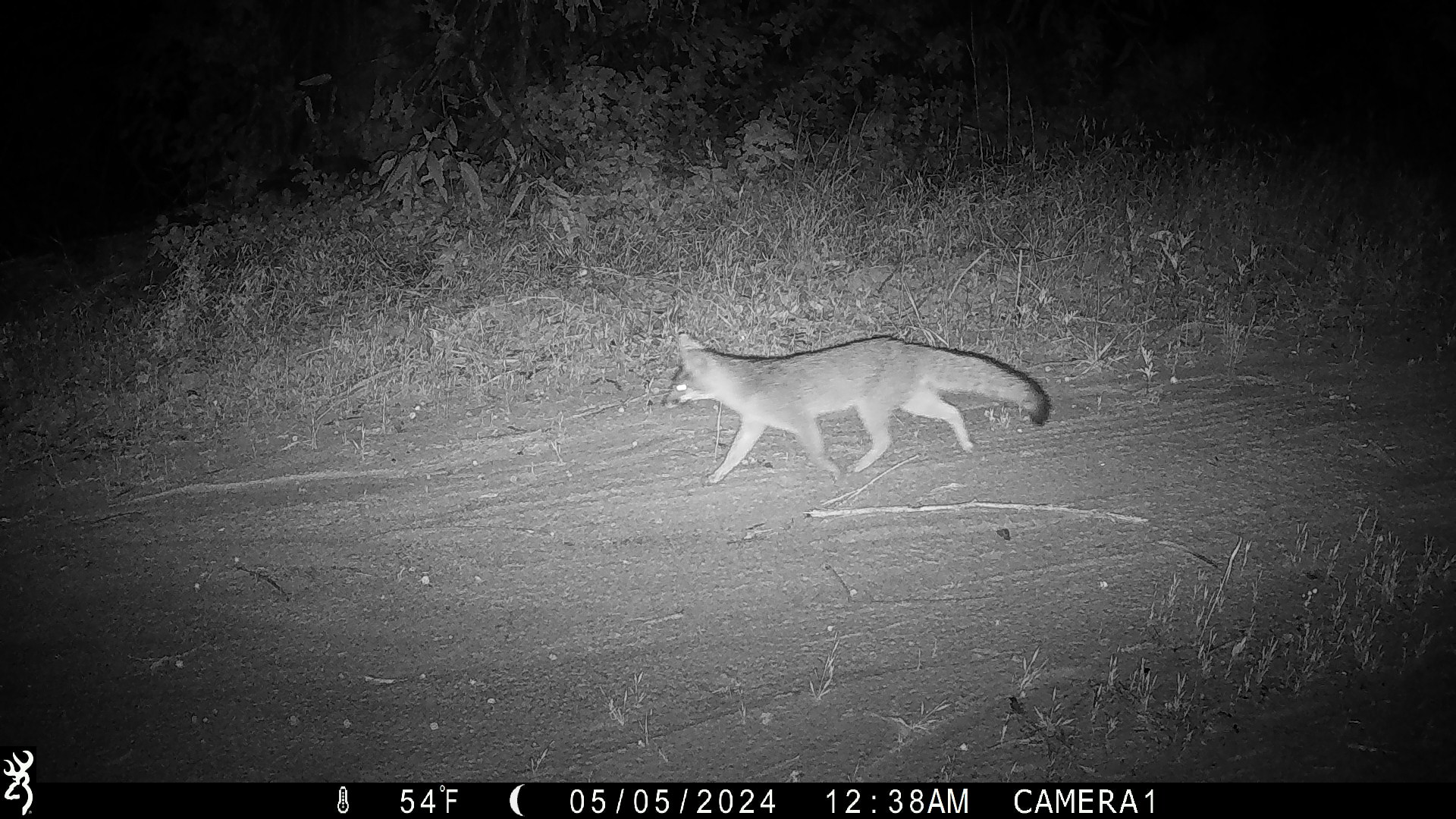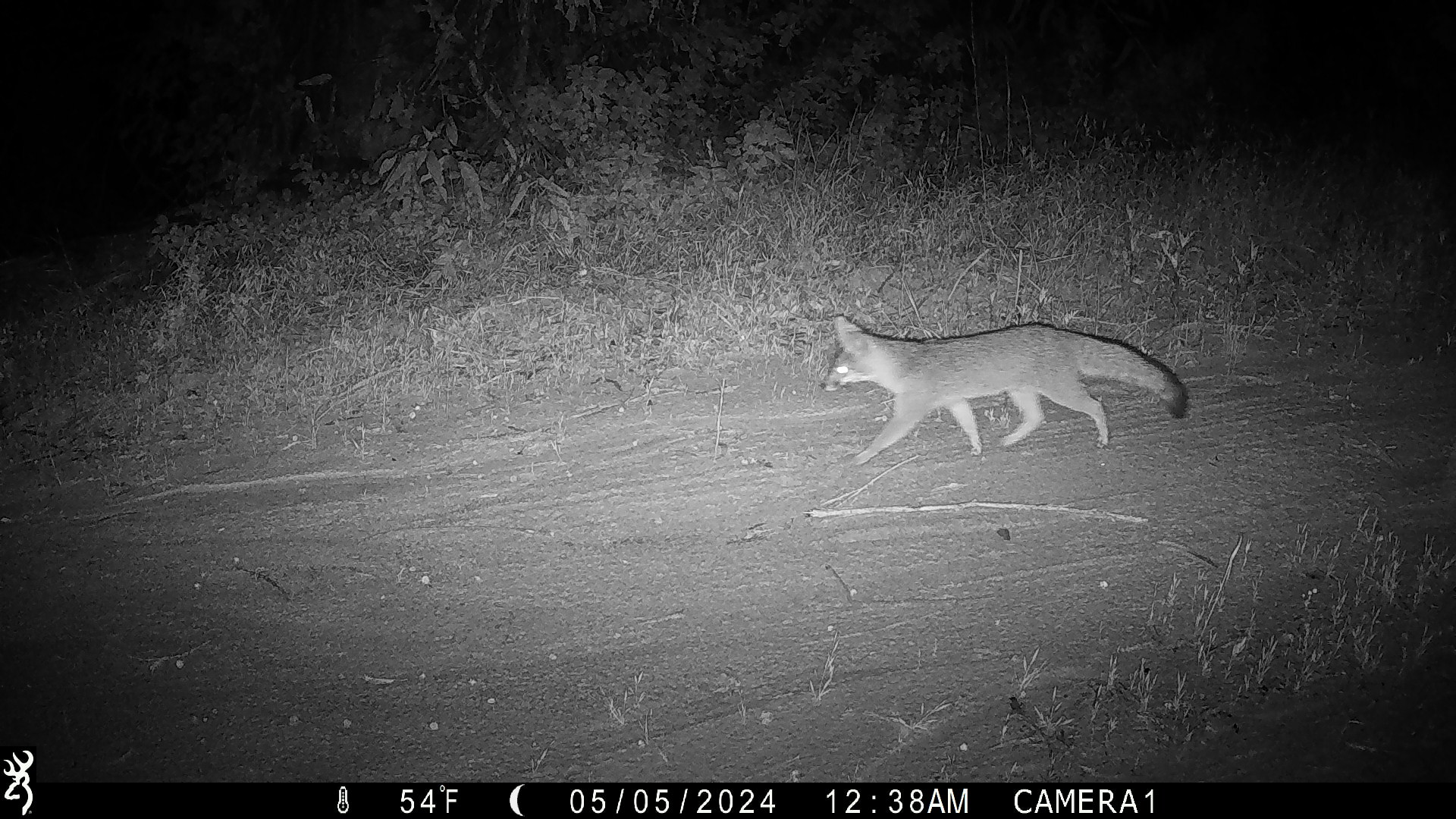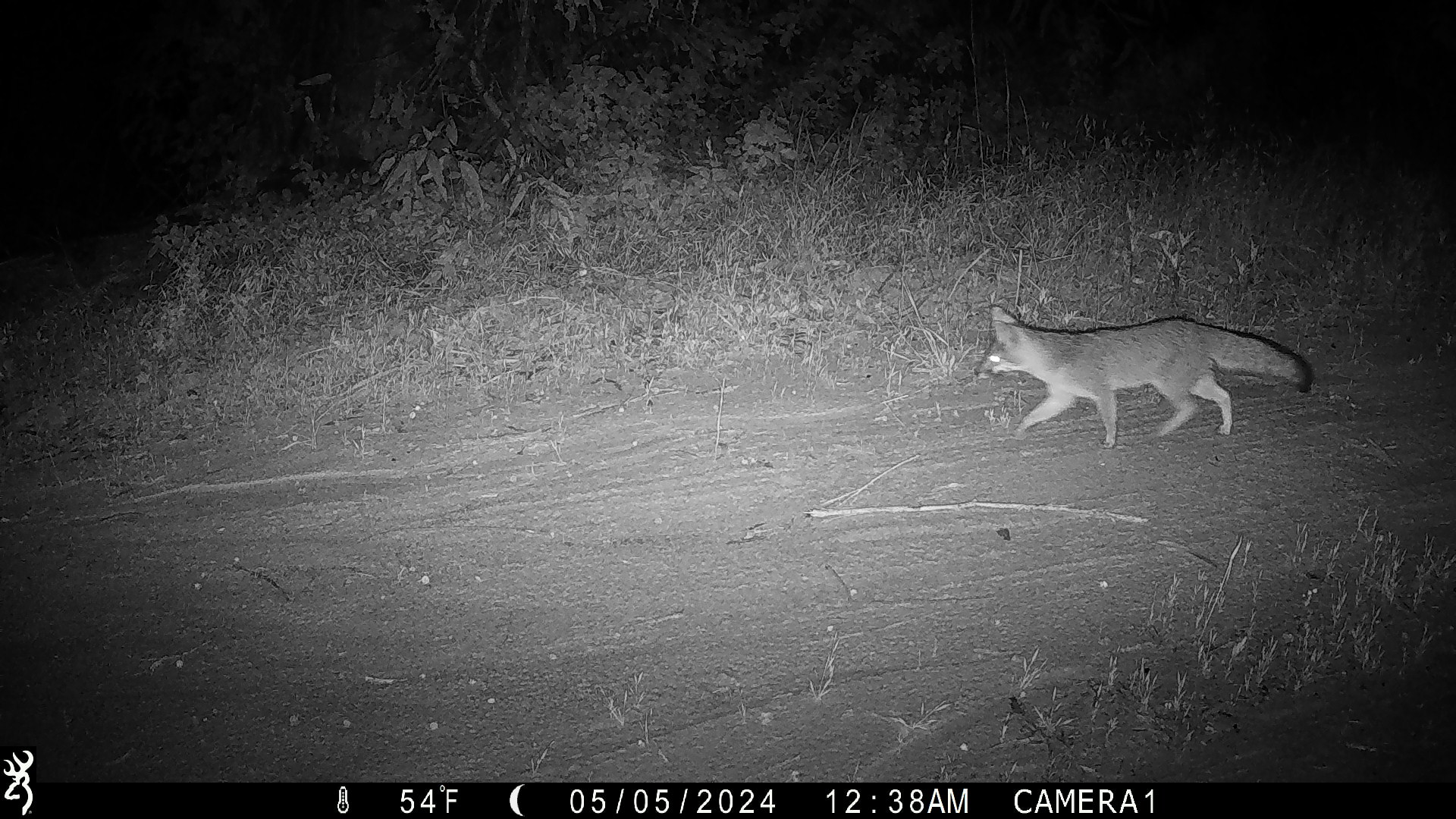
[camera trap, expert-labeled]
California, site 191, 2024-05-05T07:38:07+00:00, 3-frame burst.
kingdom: Animalia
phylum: Chordata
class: Mammalia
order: Carnivora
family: Canidae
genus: Urocyon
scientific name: Urocyon cinereoargenteus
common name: gray fox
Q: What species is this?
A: Gray fox (Urocyon cinereoargenteus).